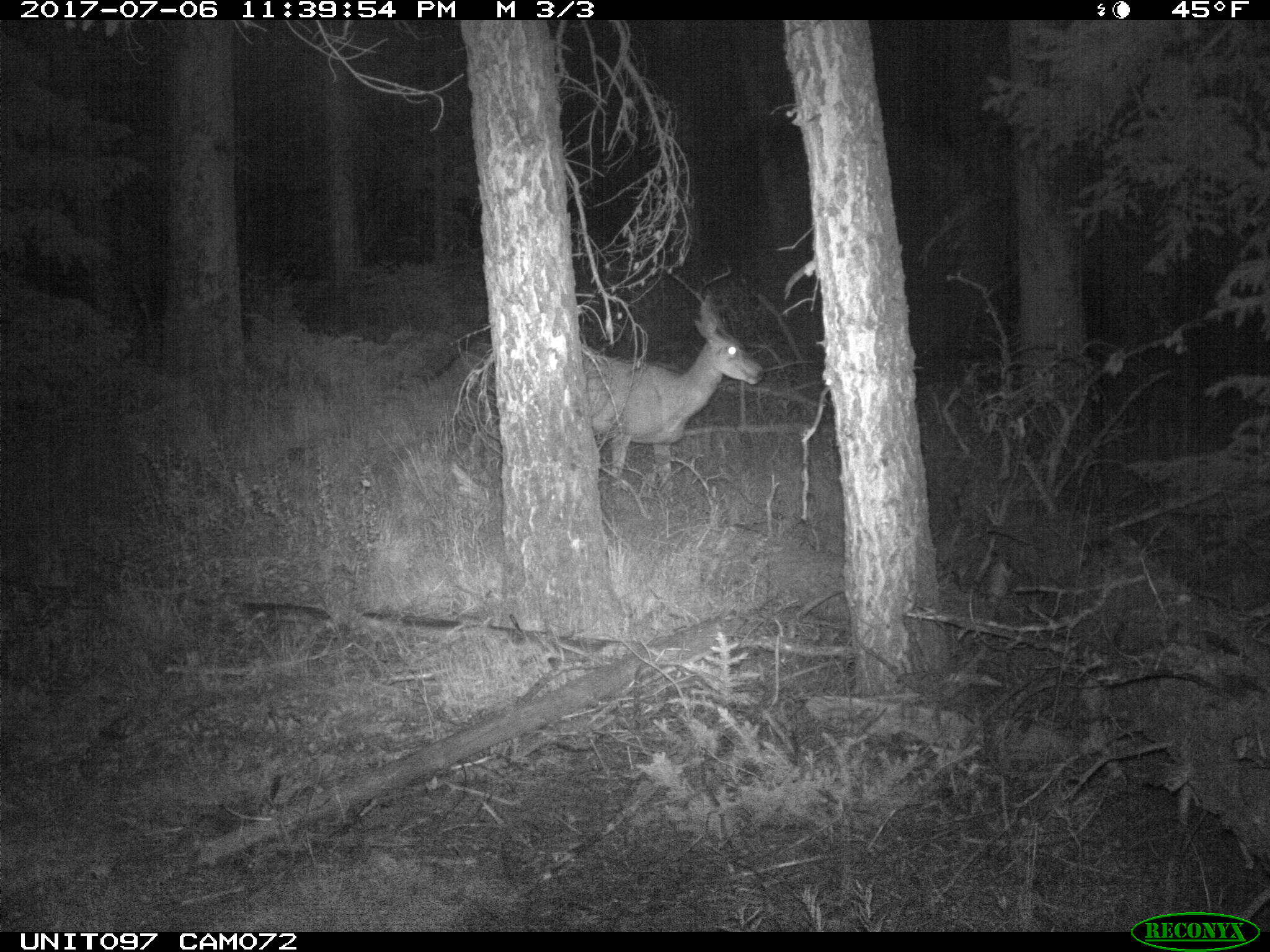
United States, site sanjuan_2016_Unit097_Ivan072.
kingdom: Animalia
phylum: Chordata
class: Mammalia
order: Artiodactyla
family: Cervidae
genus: Odocoileus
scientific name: Odocoileus hemionus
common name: mule deer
Odocoileus hemionus (mule deer).